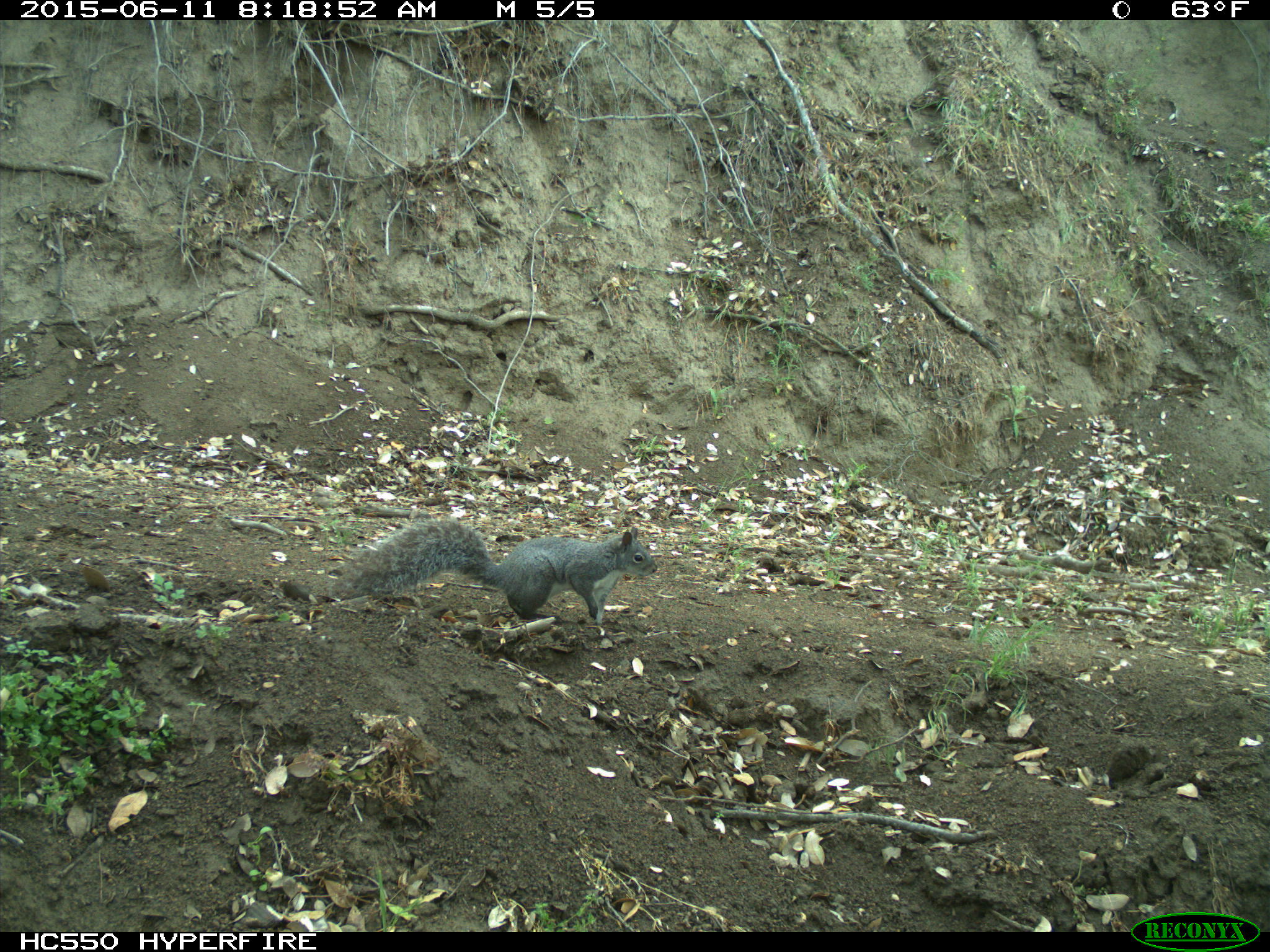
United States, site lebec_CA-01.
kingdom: Animalia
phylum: Chordata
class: Mammalia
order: Rodentia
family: Sciuridae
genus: Sciurus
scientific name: Sciurus carolinensis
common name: eastern gray squirrel